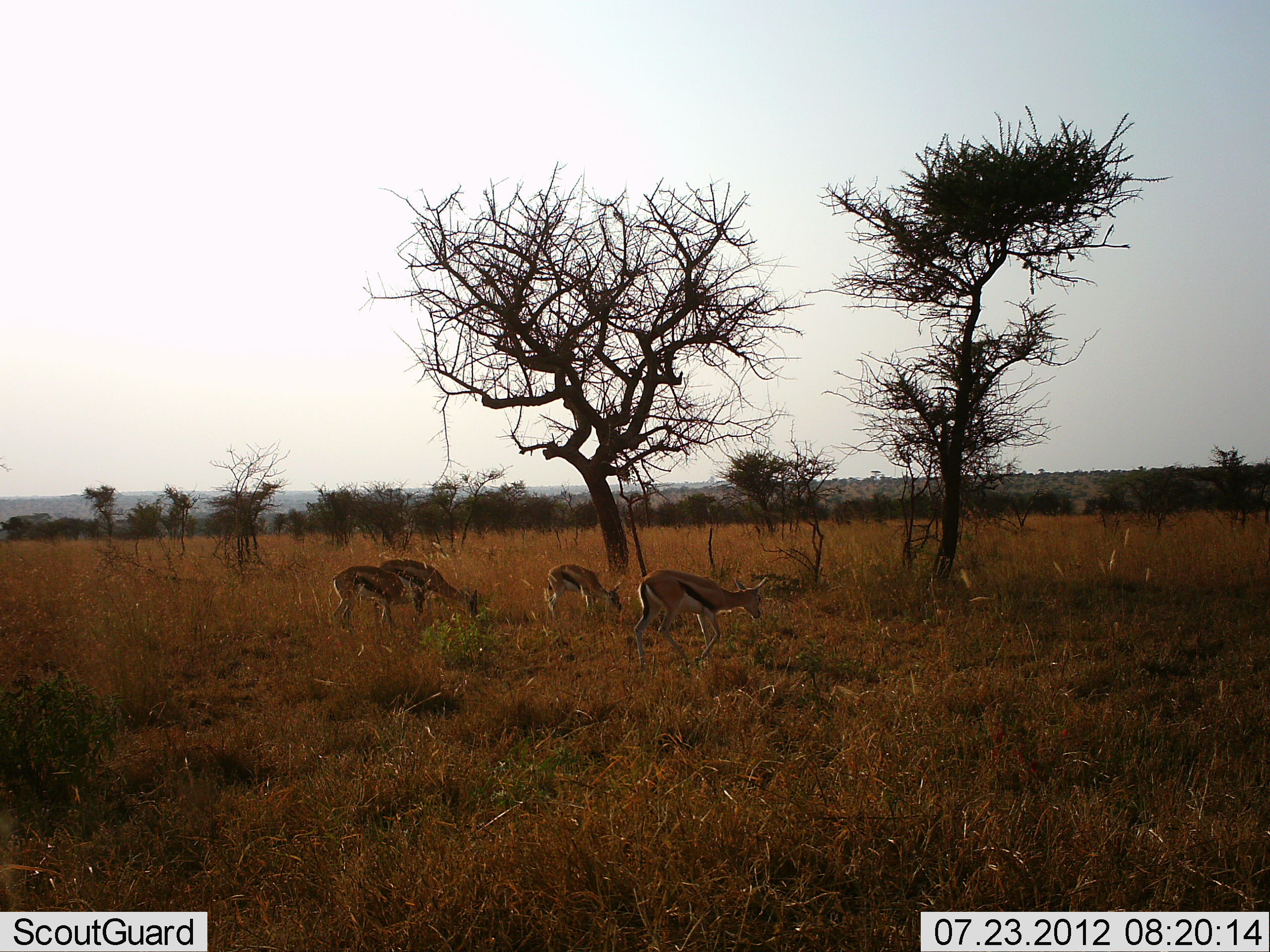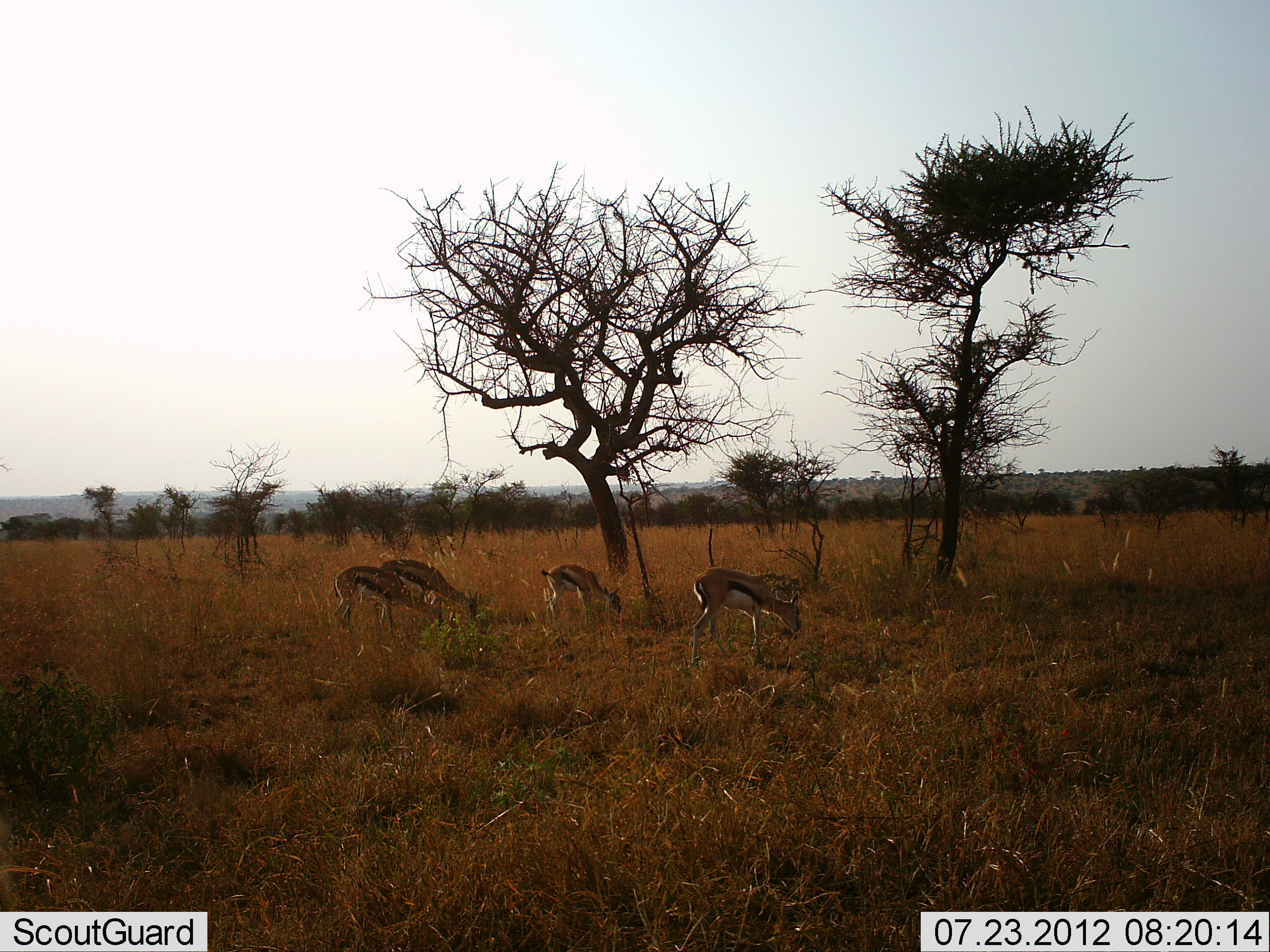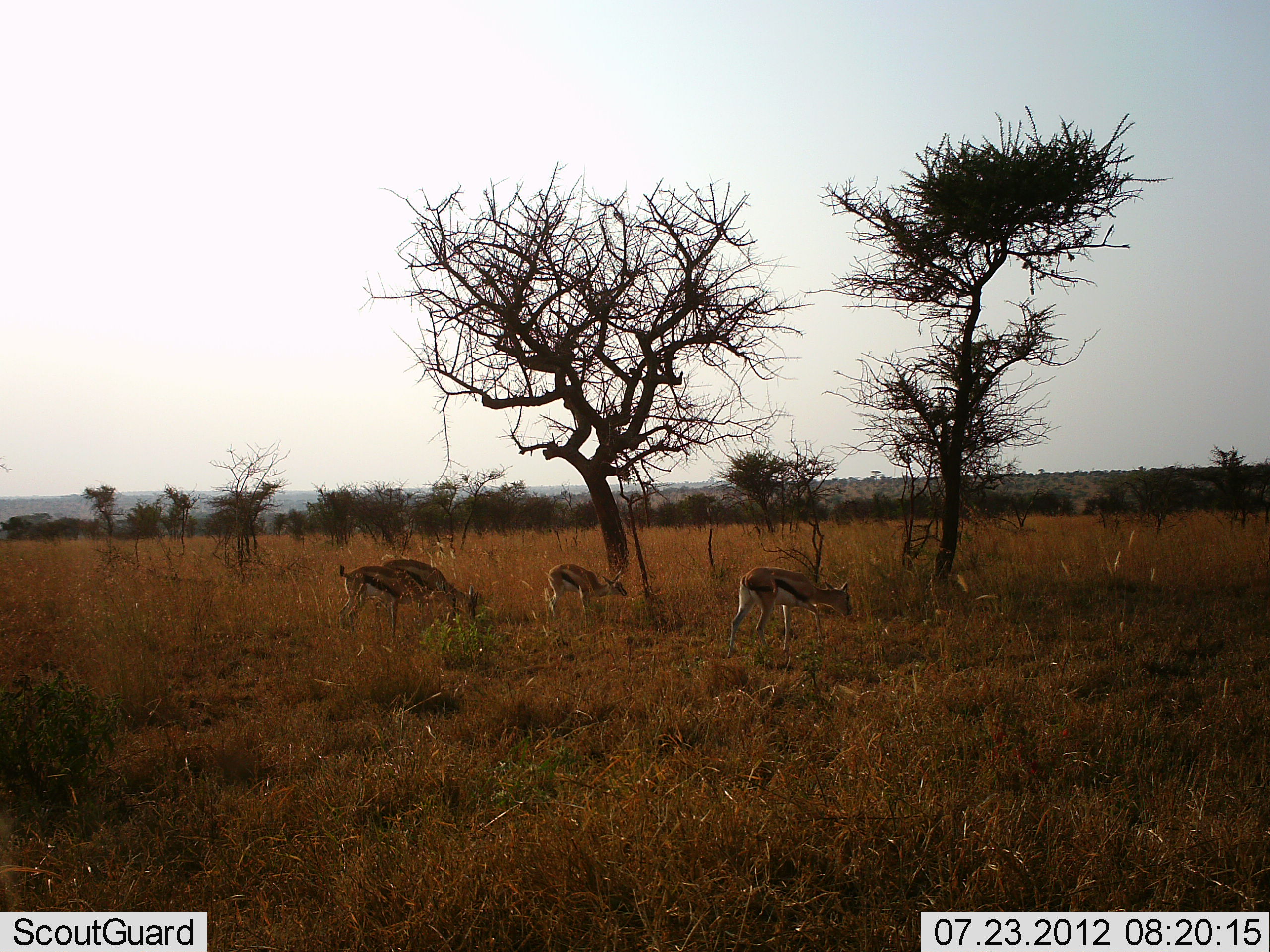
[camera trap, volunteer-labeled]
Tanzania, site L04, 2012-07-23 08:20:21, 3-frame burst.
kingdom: Animalia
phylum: Chordata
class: Mammalia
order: Artiodactyla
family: Bovidae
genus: Eudorcas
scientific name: Eudorcas thomsonii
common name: thomson's gazelle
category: gazellethomsons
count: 4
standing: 0%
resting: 0%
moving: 30%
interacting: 0%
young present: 0%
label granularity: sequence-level